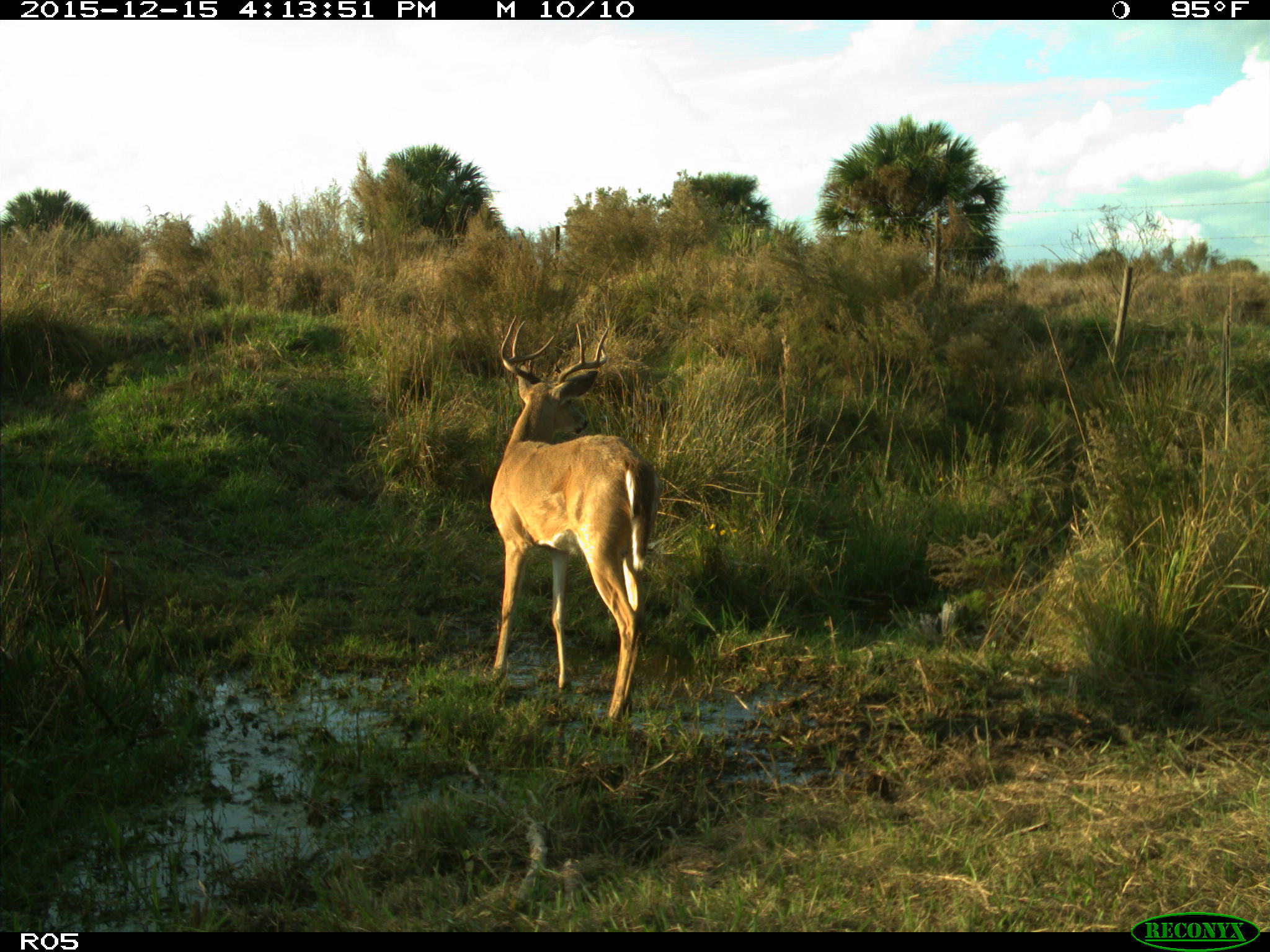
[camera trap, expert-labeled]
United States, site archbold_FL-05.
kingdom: Animalia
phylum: Chordata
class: Mammalia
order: Artiodactyla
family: Cervidae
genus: Odocoileus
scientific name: Odocoileus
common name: deer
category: unidentified deer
Unidentified deer (deer) (Odocoileus).